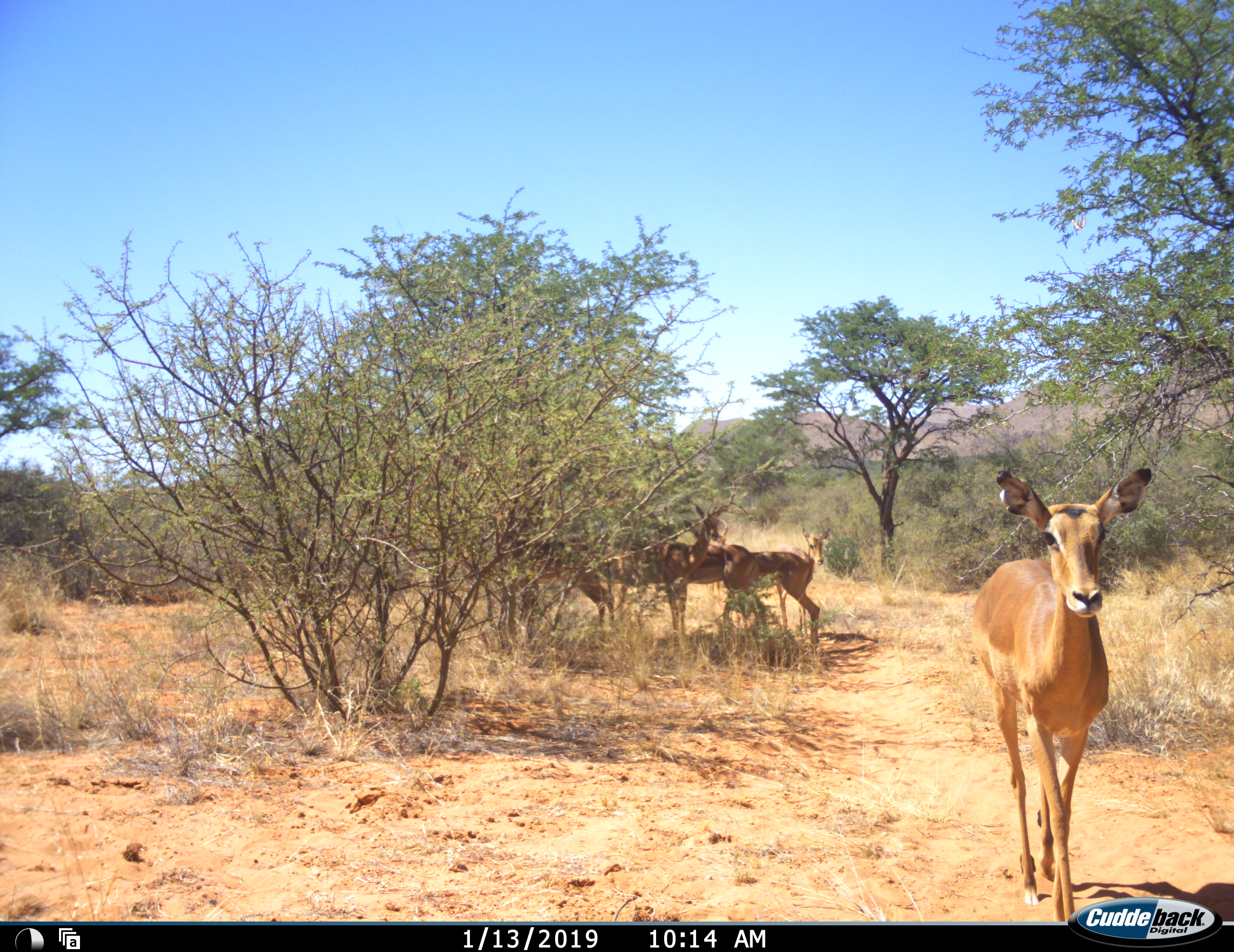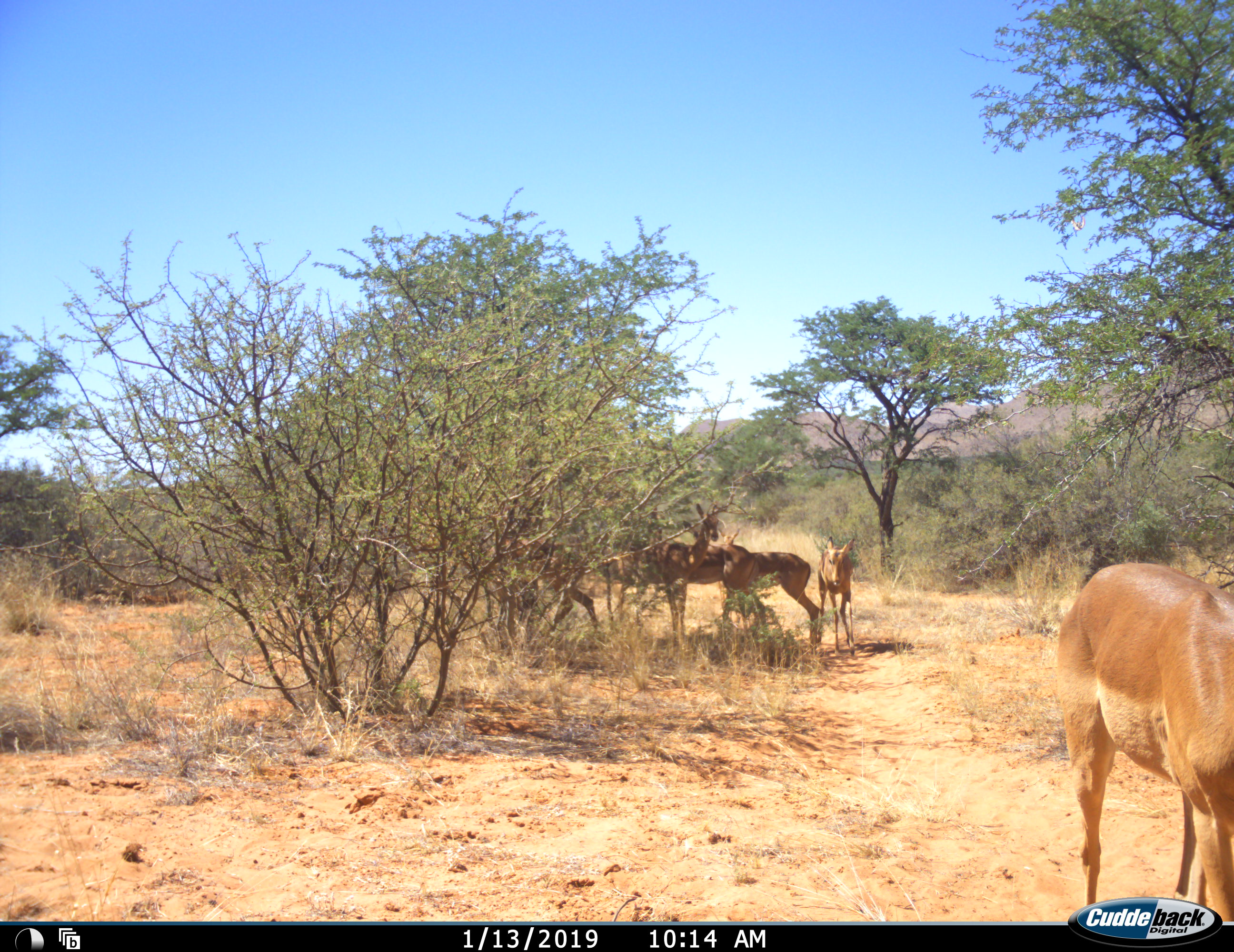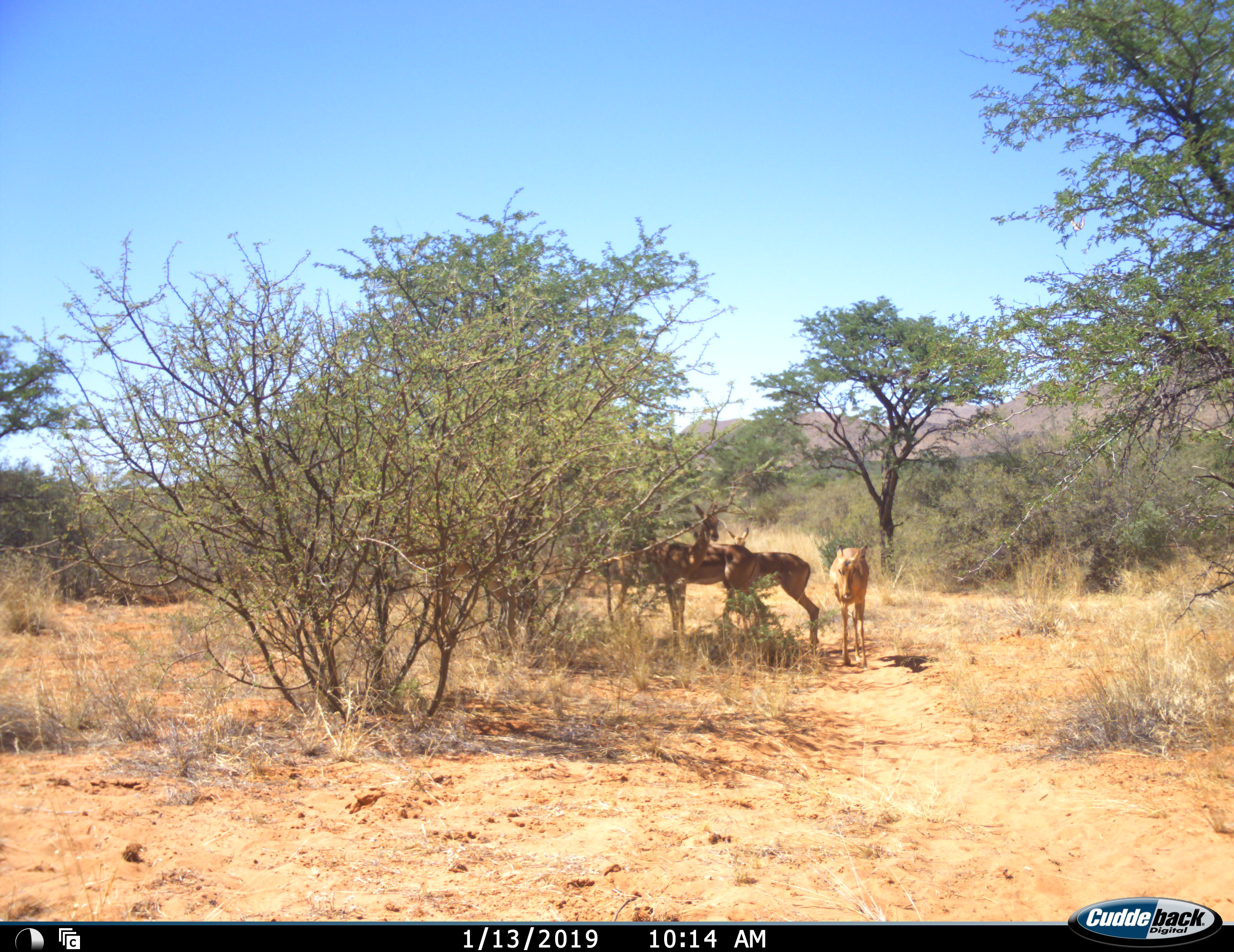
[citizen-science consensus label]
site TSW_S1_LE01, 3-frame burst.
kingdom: Animalia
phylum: Chordata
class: Mammalia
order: Artiodactyla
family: Bovidae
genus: Aepyceros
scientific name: Aepyceros melampus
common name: impala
Impala (Aepyceros melampus), count 7. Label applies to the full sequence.